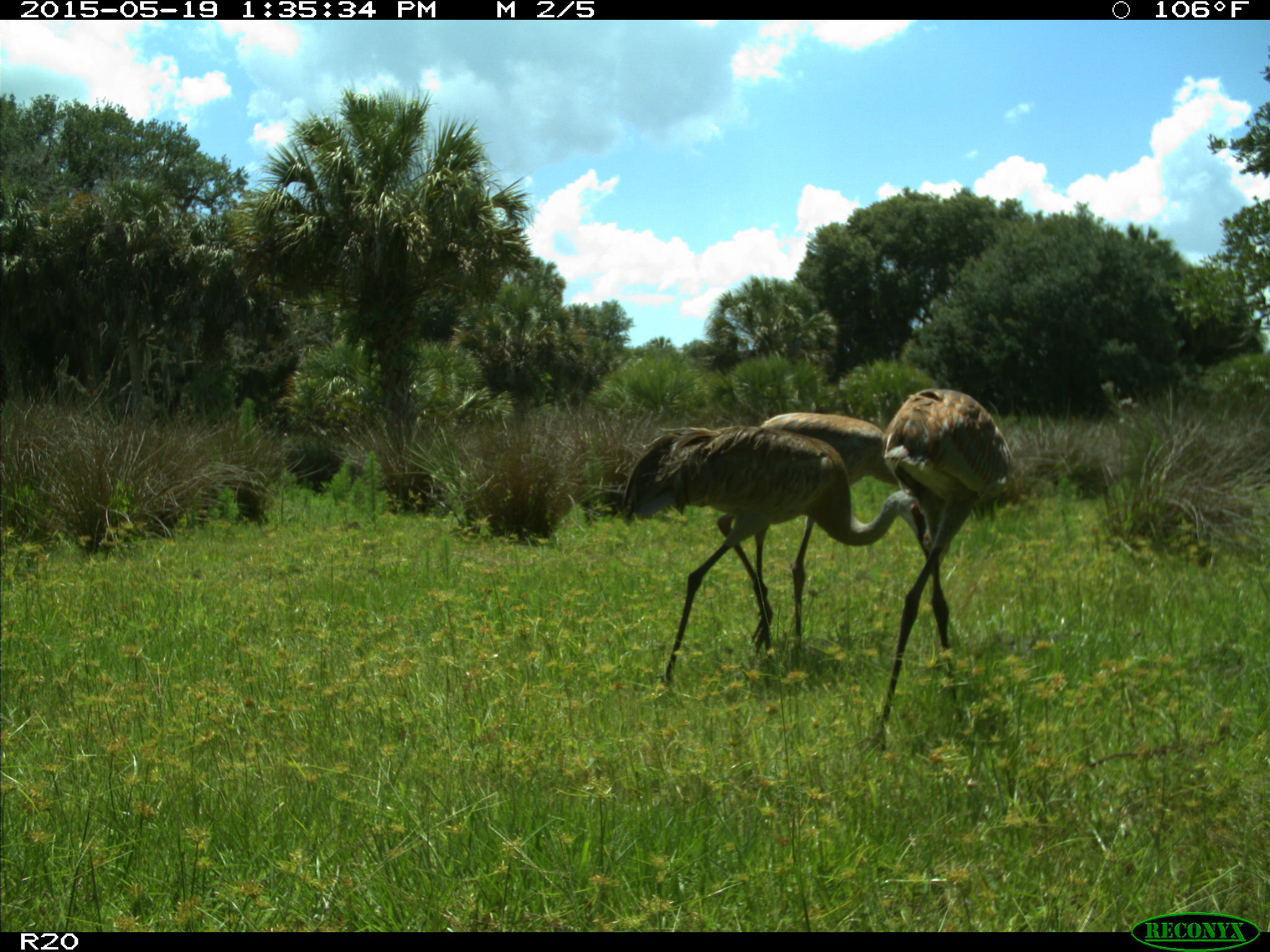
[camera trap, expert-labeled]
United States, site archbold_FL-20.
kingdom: Animalia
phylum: Chordata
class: Aves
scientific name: Aves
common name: birds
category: unidentified bird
Unidentified bird (birds) (Aves).